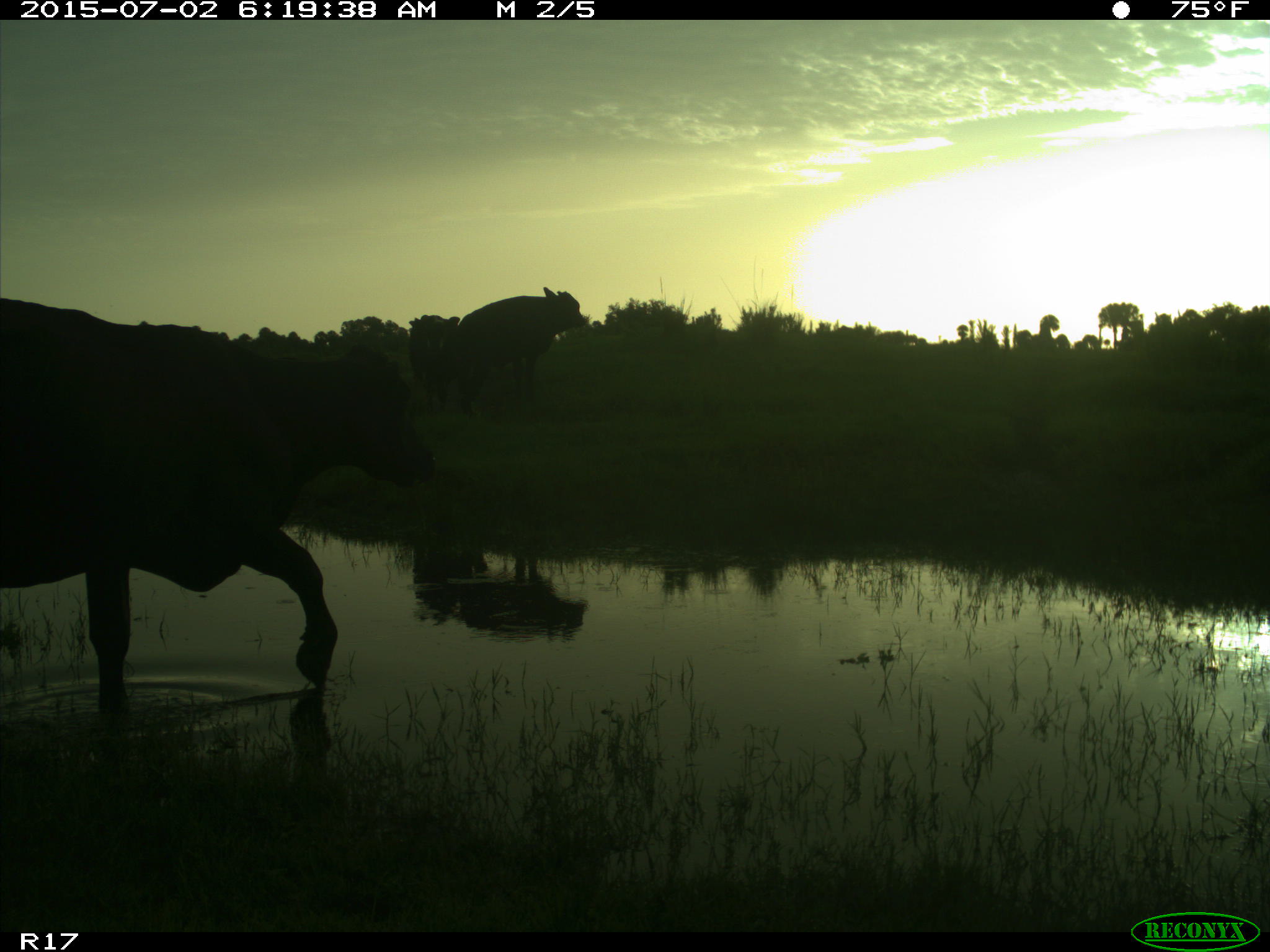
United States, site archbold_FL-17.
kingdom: Animalia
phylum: Chordata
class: Mammalia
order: Artiodactyla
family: Bovidae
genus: Bos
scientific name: Bos taurus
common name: domestic cow